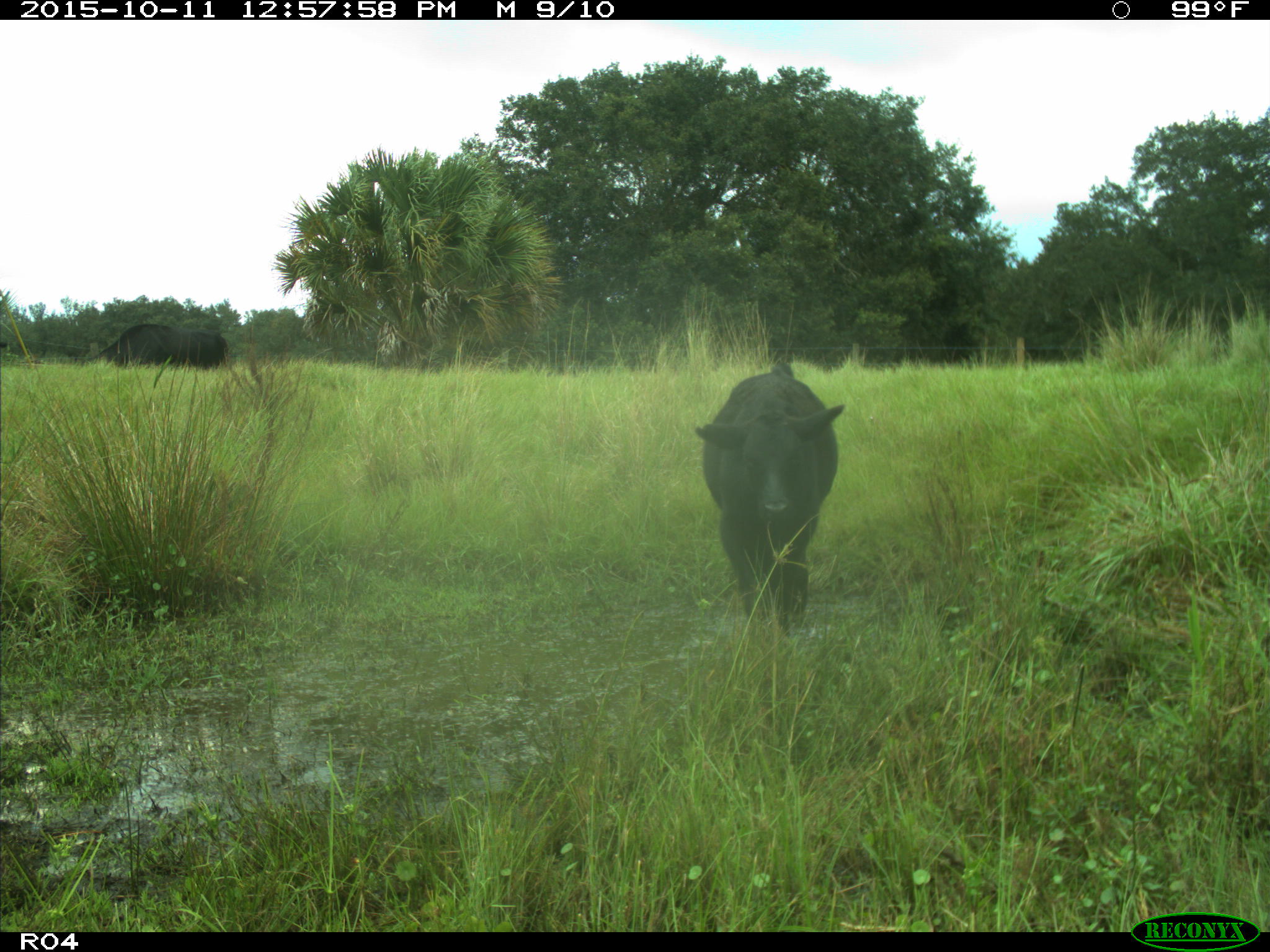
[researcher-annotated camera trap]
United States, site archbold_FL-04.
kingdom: Animalia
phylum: Chordata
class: Mammalia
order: Artiodactyla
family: Bovidae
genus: Bos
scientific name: Bos taurus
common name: domestic cow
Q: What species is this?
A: Bos taurus (domestic cow).